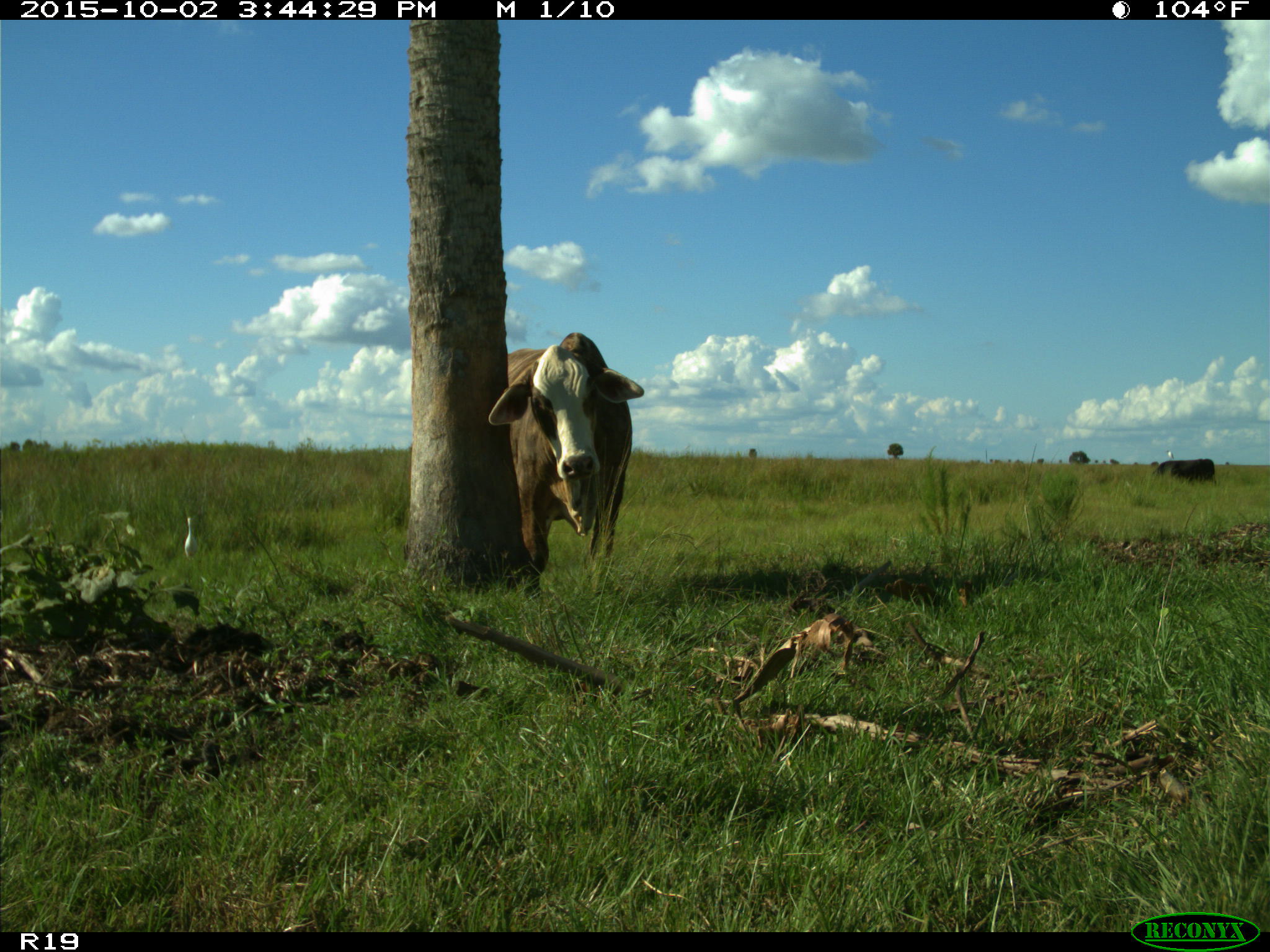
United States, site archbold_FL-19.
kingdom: Animalia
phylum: Chordata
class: Mammalia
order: Artiodactyla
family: Bovidae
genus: Bos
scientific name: Bos taurus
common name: domestic cow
Bos taurus (domestic cow).